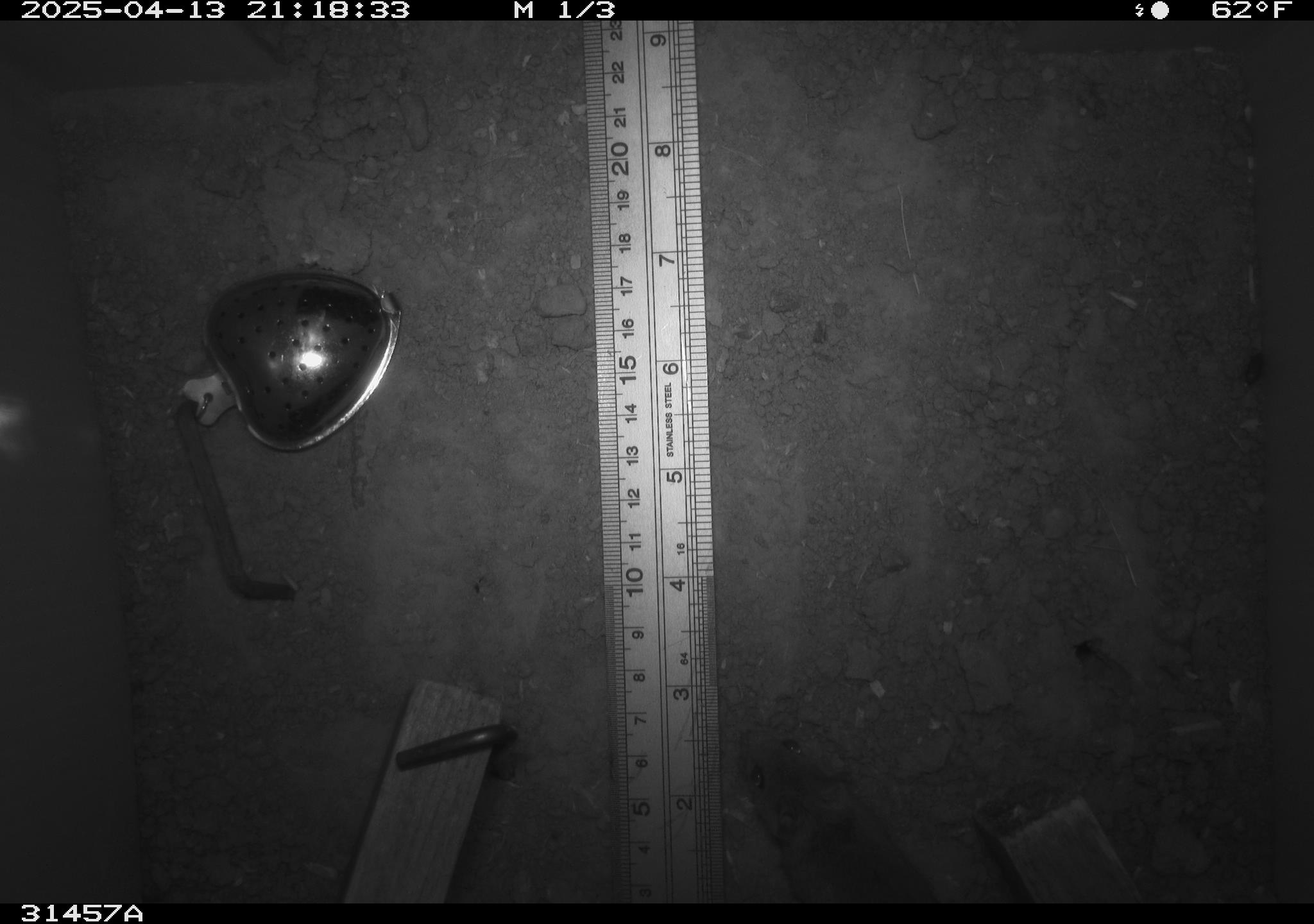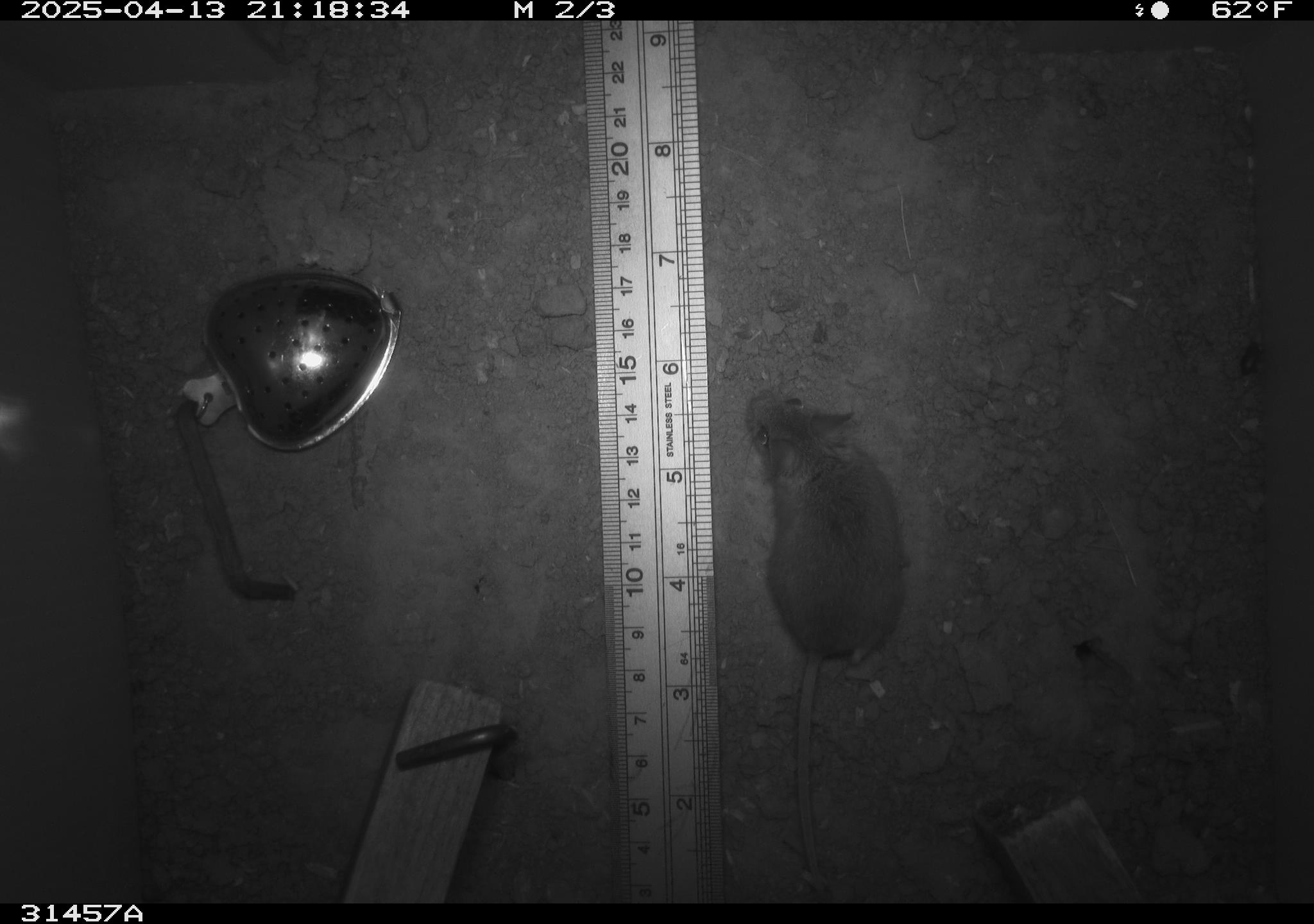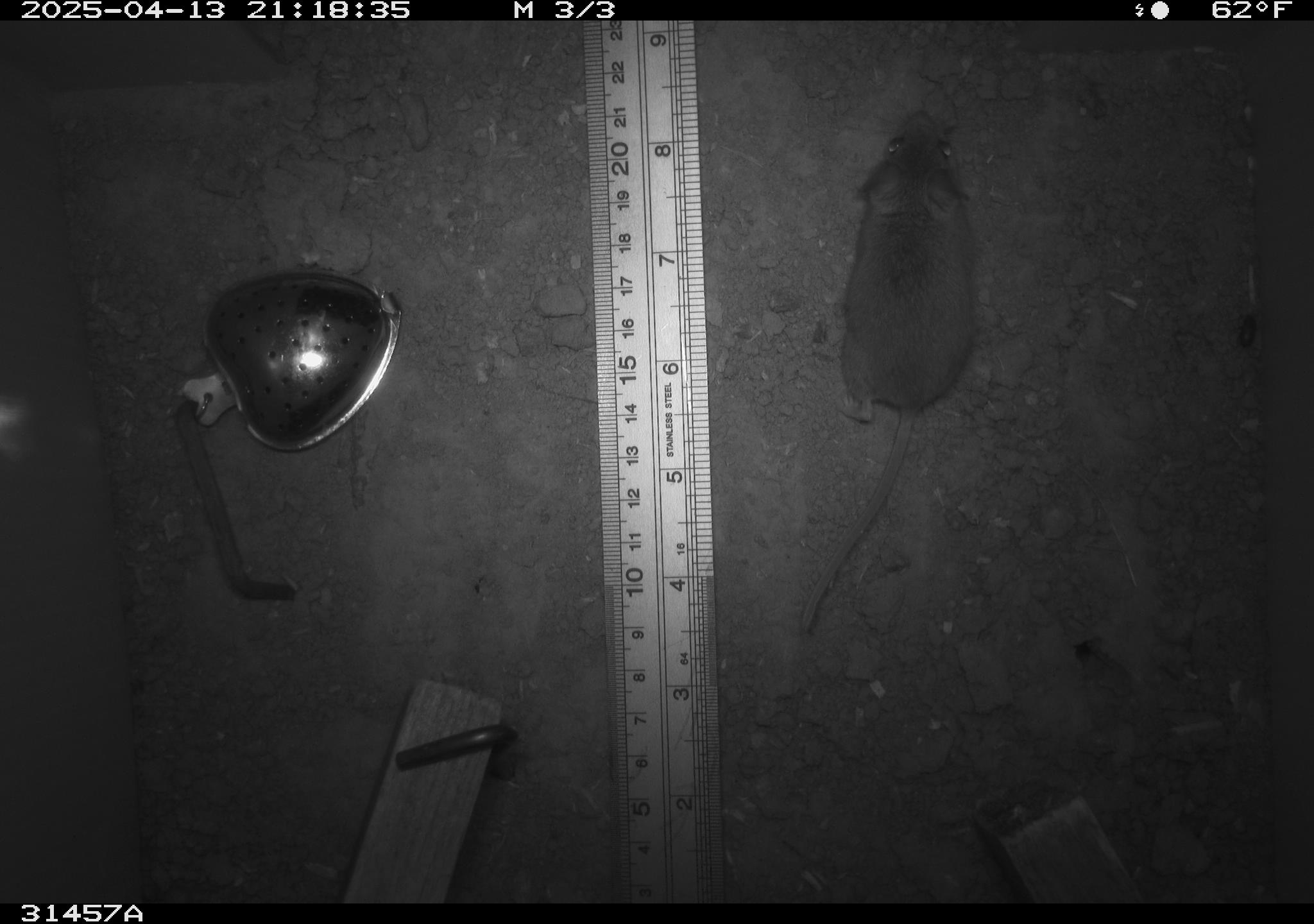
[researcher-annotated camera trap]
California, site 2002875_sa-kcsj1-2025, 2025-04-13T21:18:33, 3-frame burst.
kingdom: Animalia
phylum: Chordata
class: Mammalia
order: Rodentia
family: Muridae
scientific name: Muridae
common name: murids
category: muridae family